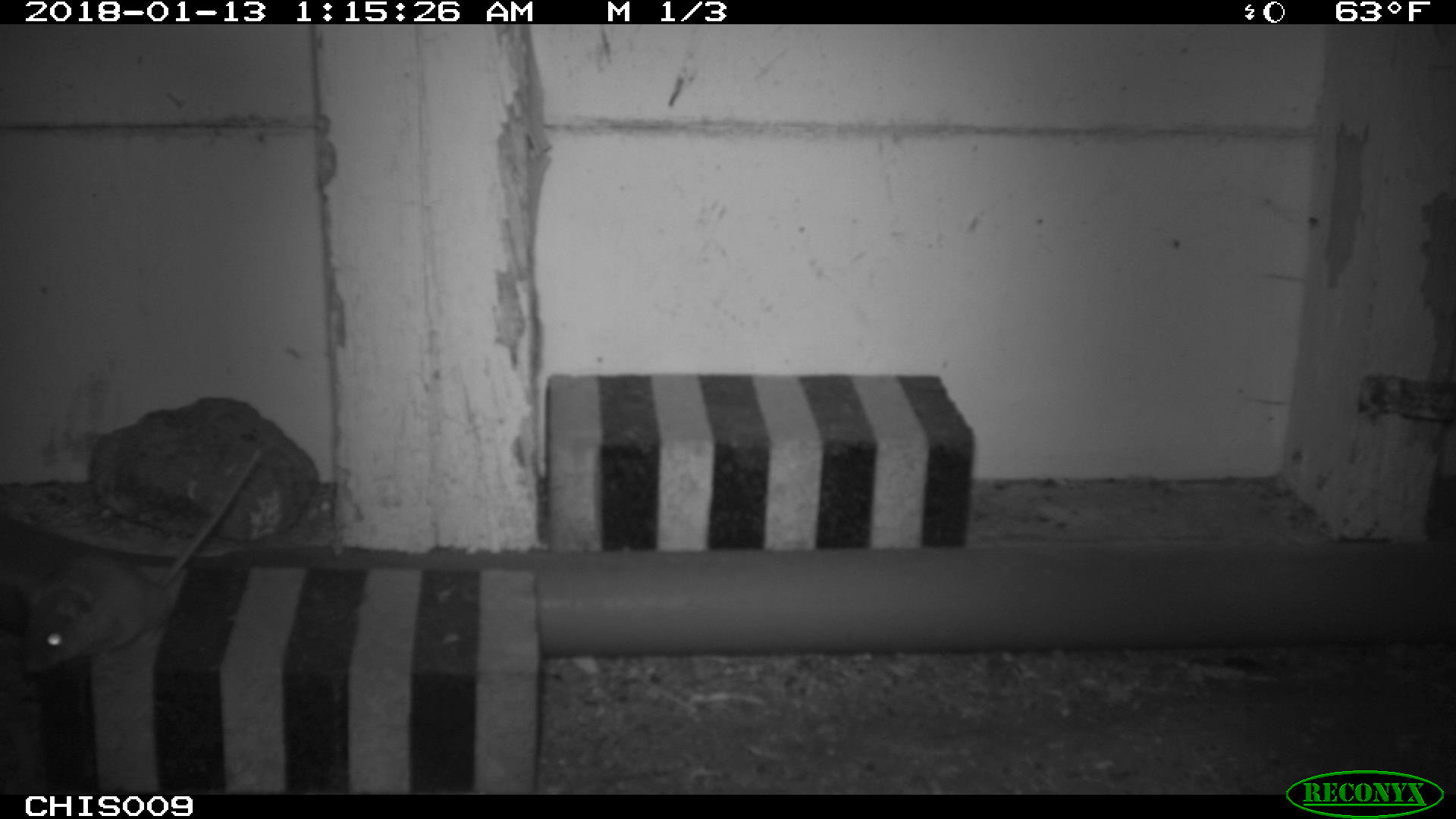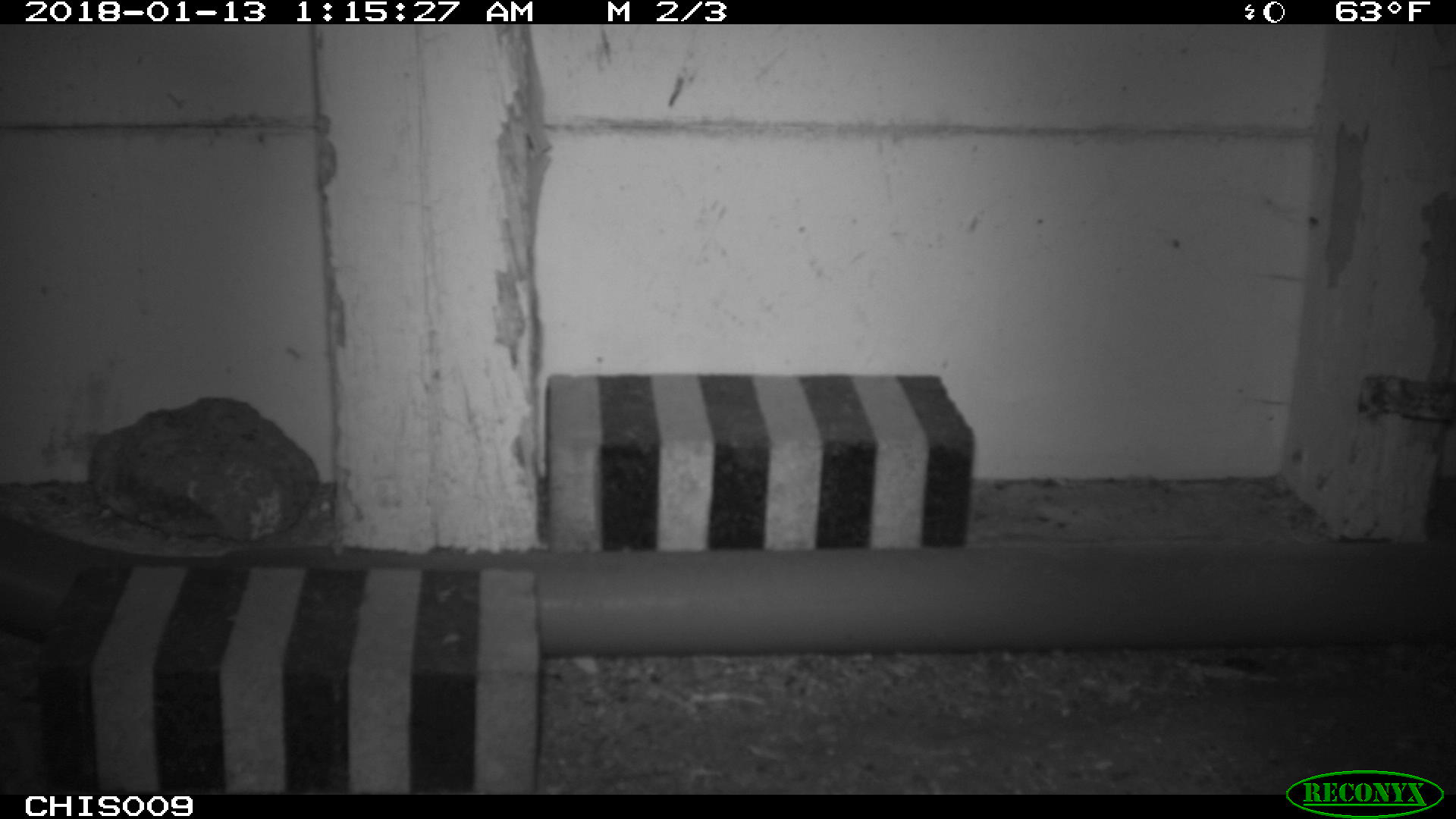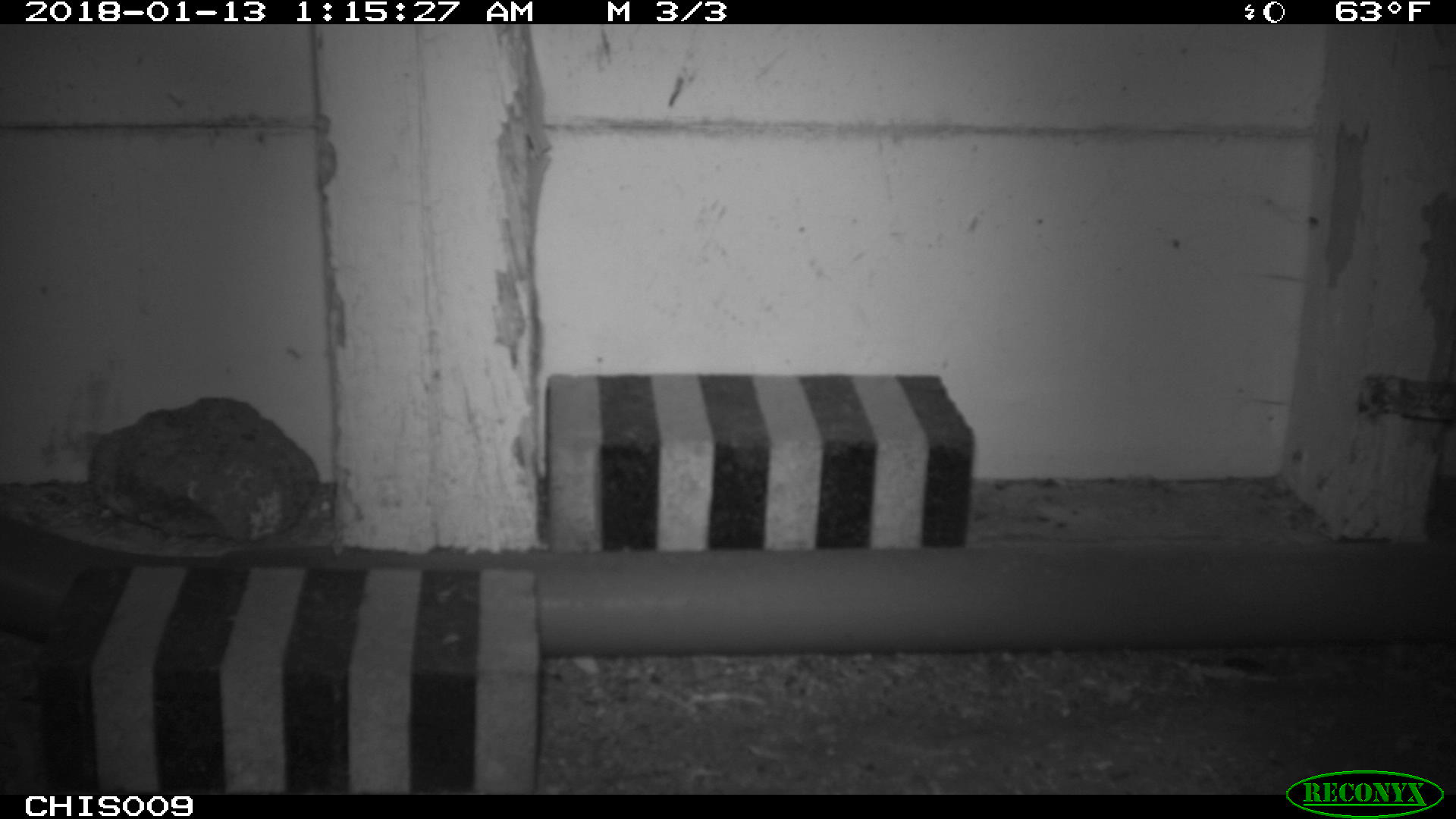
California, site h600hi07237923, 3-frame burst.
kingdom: Animalia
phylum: Chordata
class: Mammalia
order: Rodentia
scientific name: Rodentia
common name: rodent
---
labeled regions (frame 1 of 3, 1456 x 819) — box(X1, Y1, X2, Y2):
rodent: box(2, 444, 266, 673)